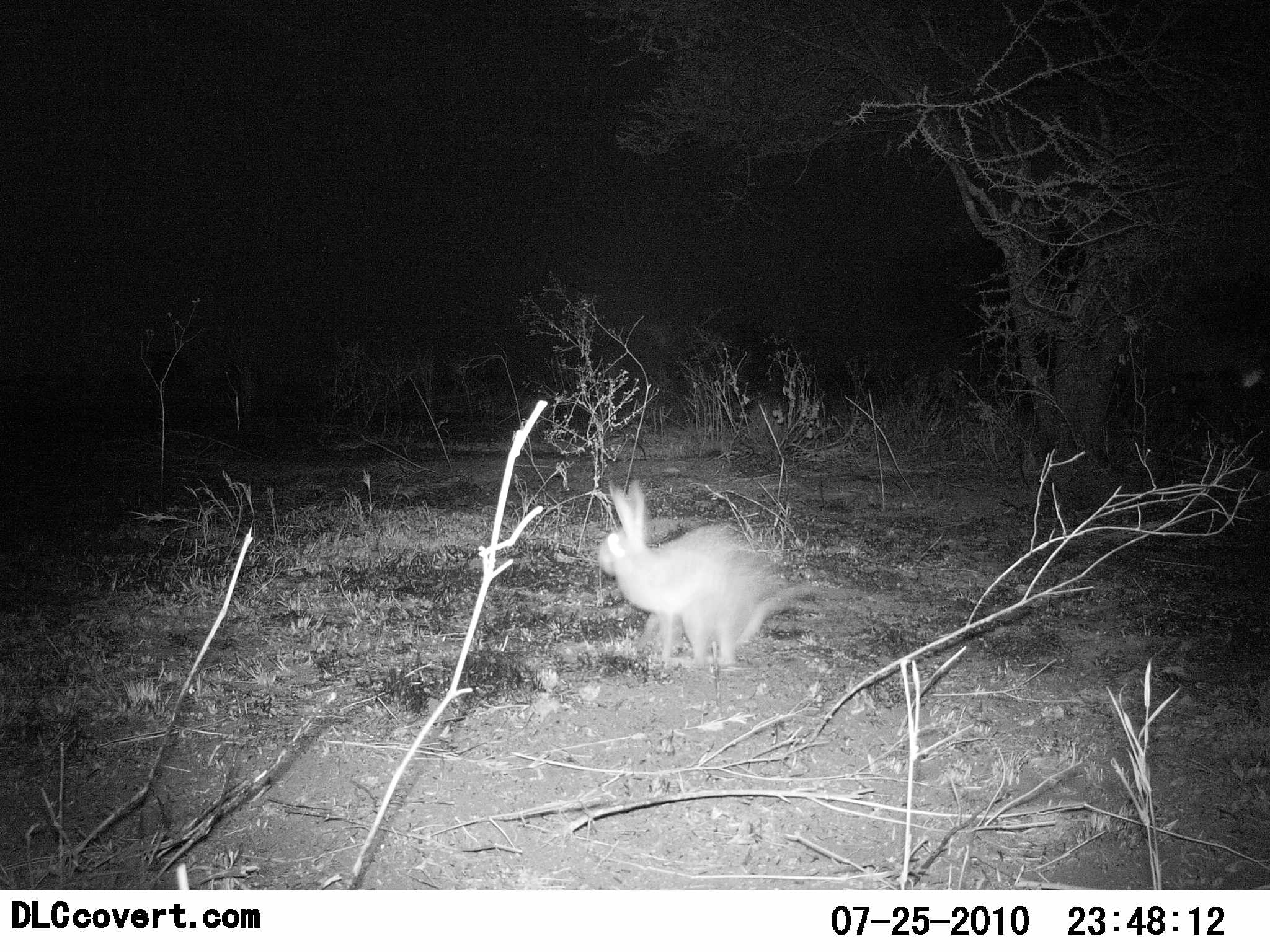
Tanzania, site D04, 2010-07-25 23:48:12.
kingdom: Animalia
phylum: Chordata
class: Mammalia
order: Lagomorpha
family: Leporidae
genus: Lepus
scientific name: Lepus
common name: hare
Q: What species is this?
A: Hare (Lepus).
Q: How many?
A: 1.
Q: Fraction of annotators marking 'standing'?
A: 38%.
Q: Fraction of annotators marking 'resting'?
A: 0%.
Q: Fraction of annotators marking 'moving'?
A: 62%.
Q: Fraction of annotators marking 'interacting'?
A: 0%.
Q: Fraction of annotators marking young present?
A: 0%.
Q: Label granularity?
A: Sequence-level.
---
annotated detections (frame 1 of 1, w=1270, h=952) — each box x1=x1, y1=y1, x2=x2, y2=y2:
animal: x1=594, y1=477, x2=819, y2=681